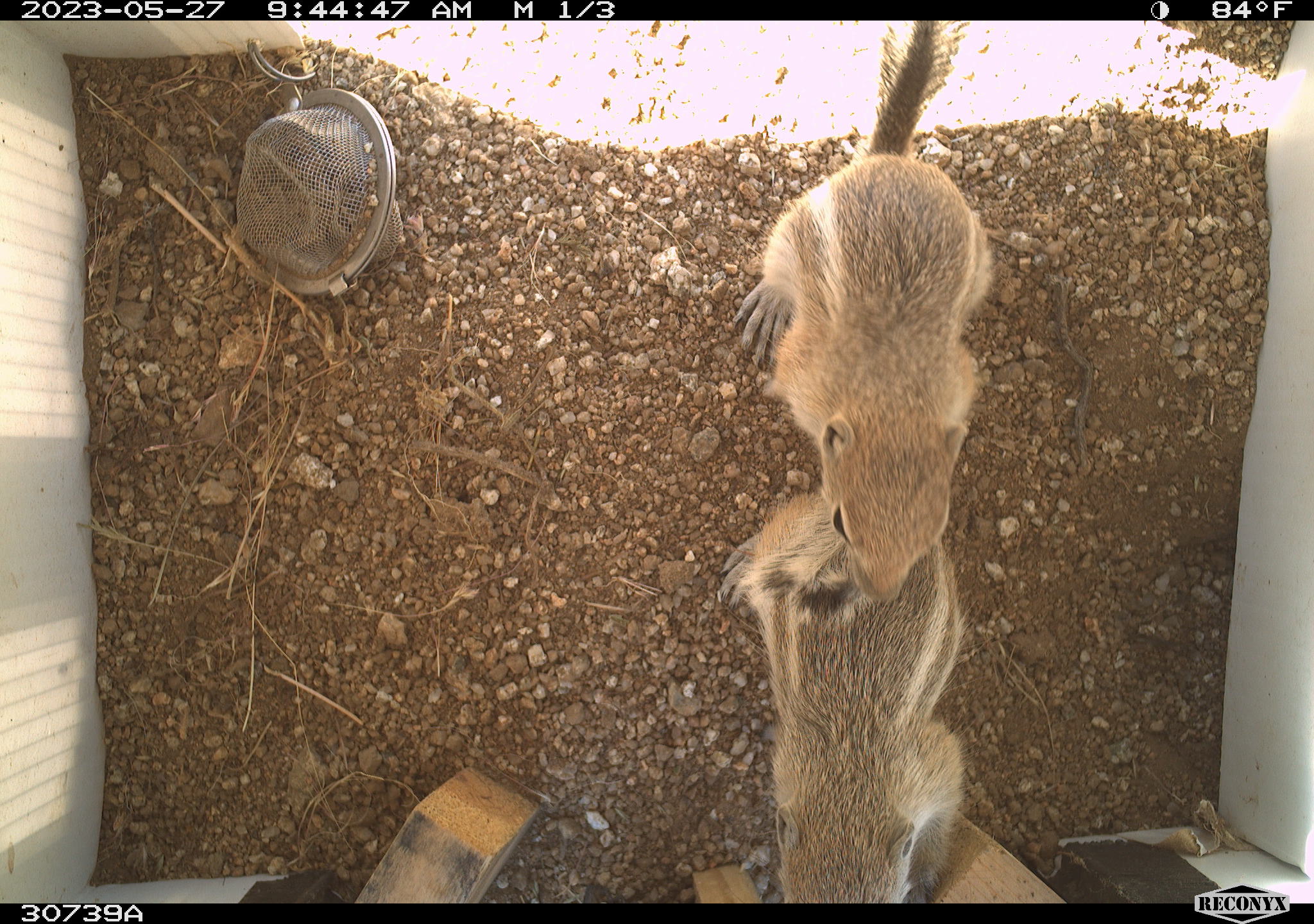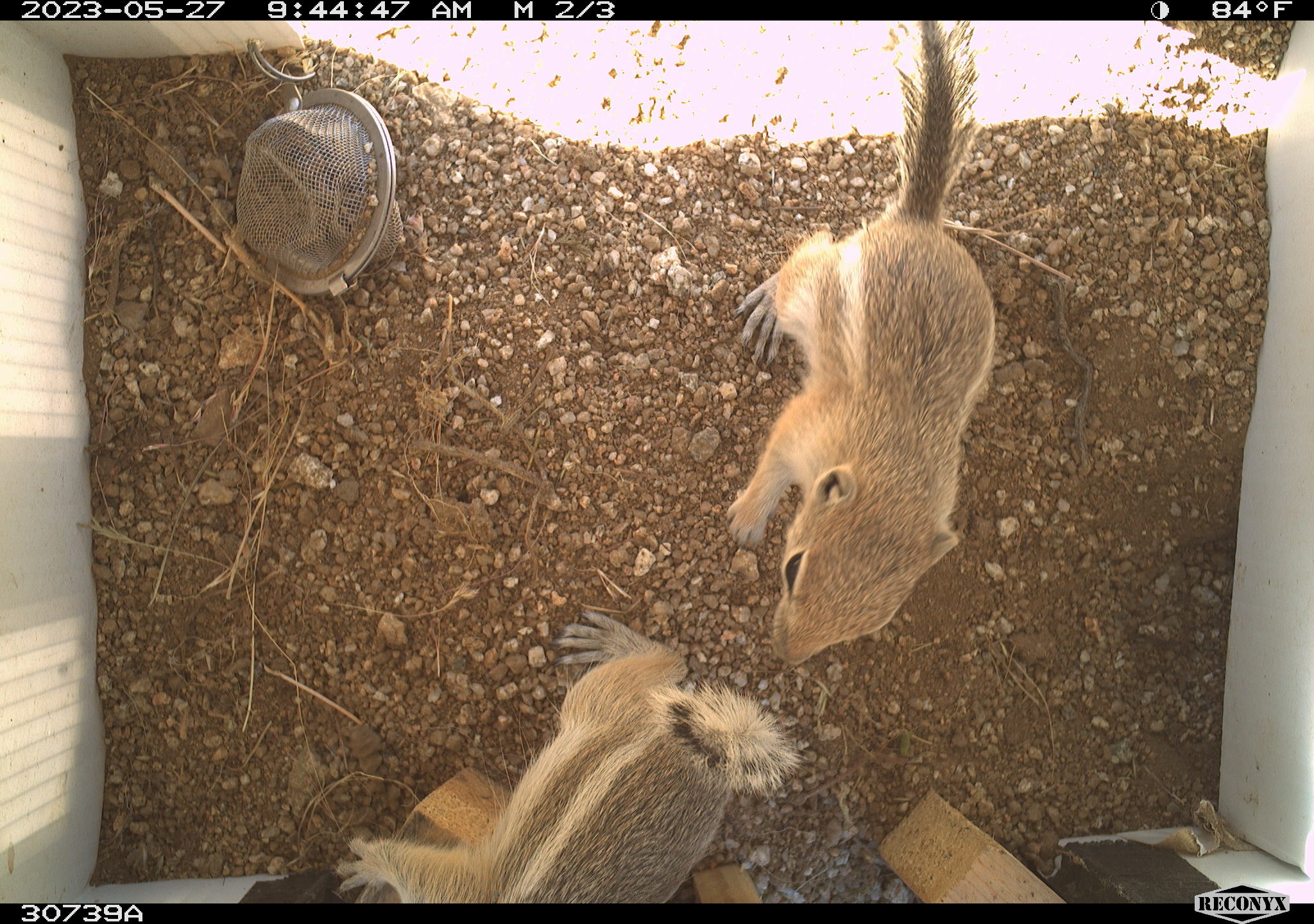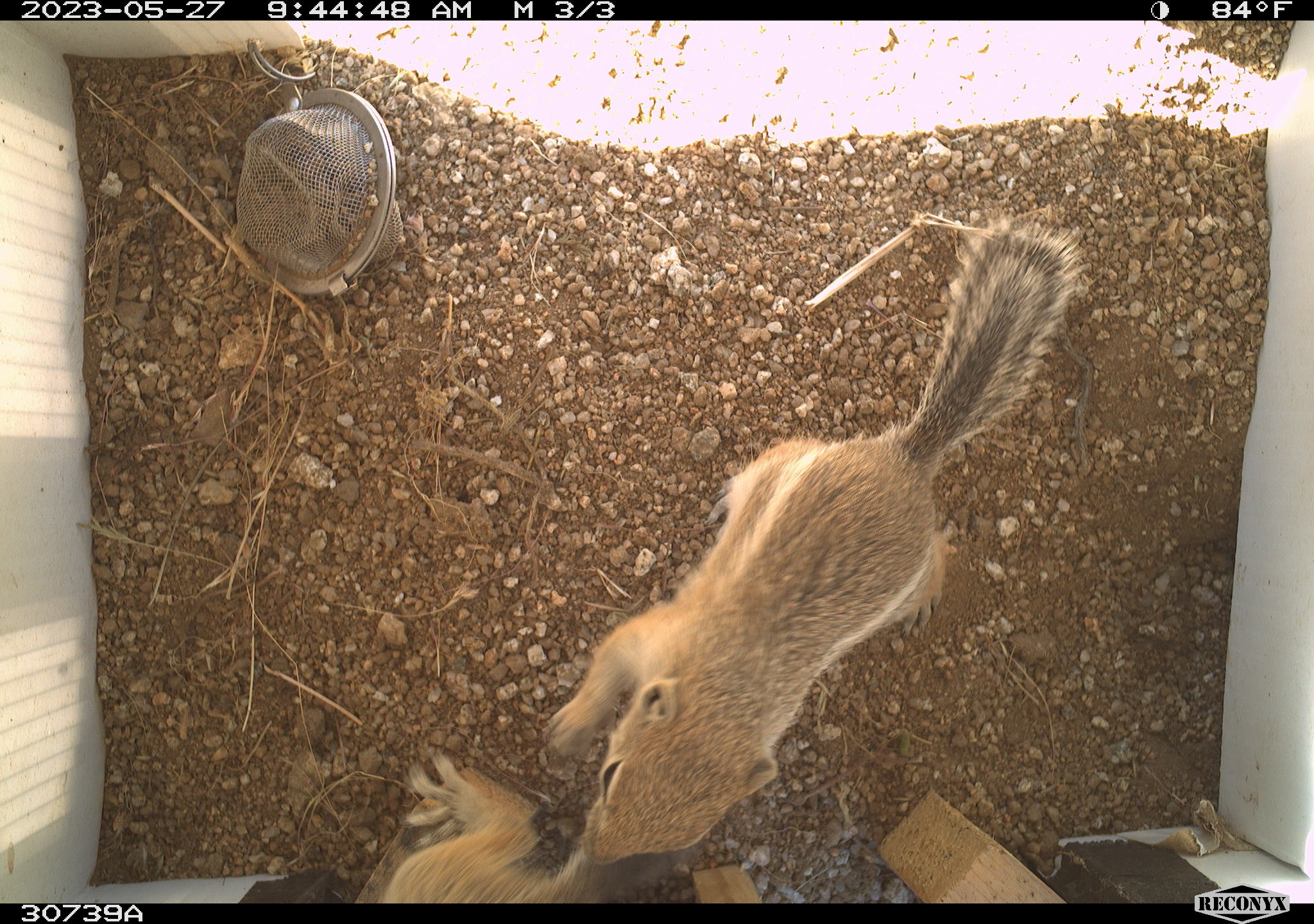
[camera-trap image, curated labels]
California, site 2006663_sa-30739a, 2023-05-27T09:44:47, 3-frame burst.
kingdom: Animalia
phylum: Chordata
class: Mammalia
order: Rodentia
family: Sciuridae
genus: Ammospermophilus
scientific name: Ammospermophilus leucurus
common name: white-tailed antelope squirrel